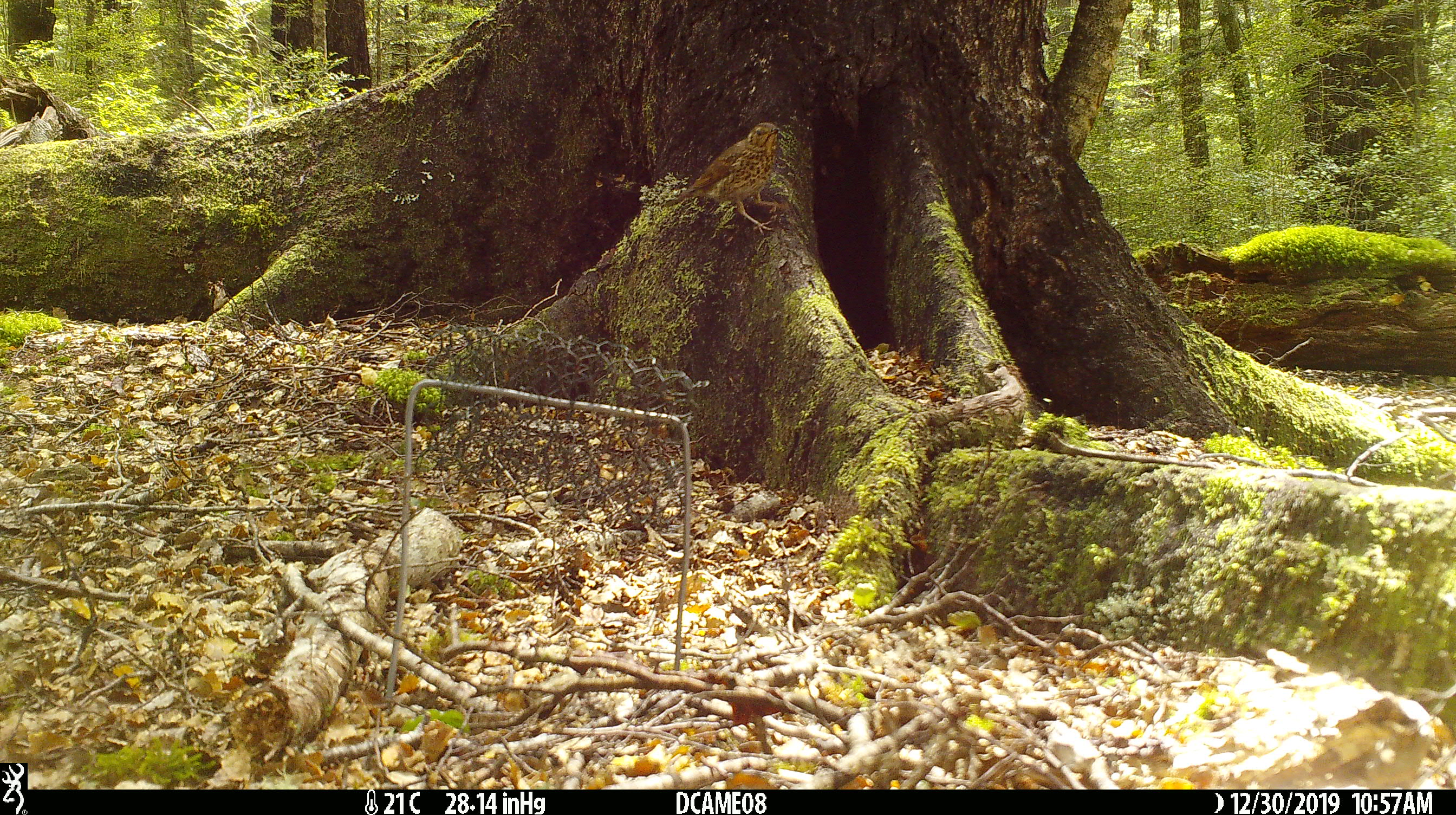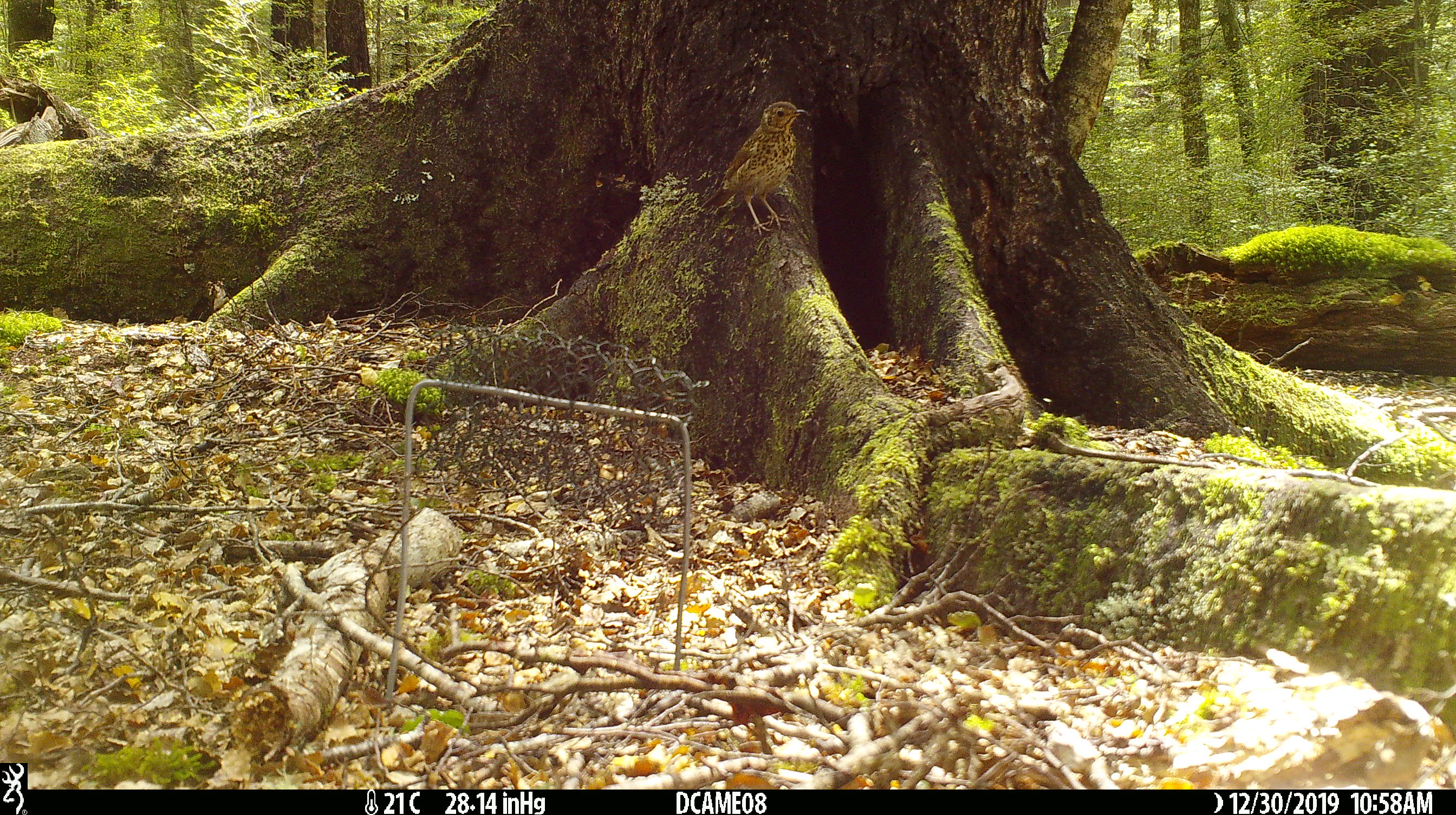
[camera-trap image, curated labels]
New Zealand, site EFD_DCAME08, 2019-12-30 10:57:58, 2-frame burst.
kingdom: Animalia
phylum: Chordata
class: Aves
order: Passeriformes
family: Turdidae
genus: Turdus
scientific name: Turdus philomelos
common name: song thrush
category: thrush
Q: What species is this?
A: Thrush (song thrush) (Turdus philomelos).